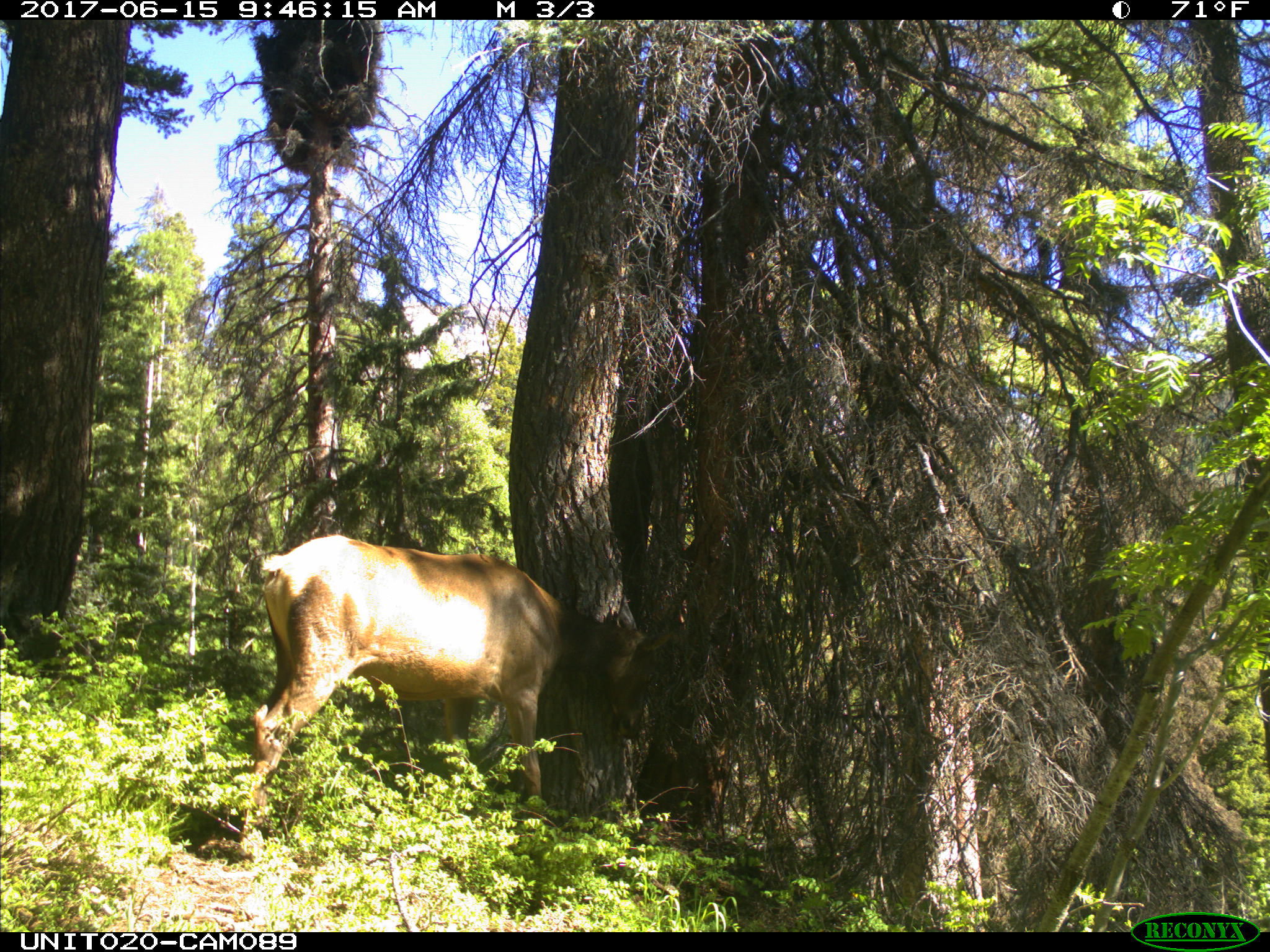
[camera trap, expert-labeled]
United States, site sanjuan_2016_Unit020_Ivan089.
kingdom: Animalia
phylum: Chordata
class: Mammalia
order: Artiodactyla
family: Cervidae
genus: Cervus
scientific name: Cervus elaphus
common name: red deer